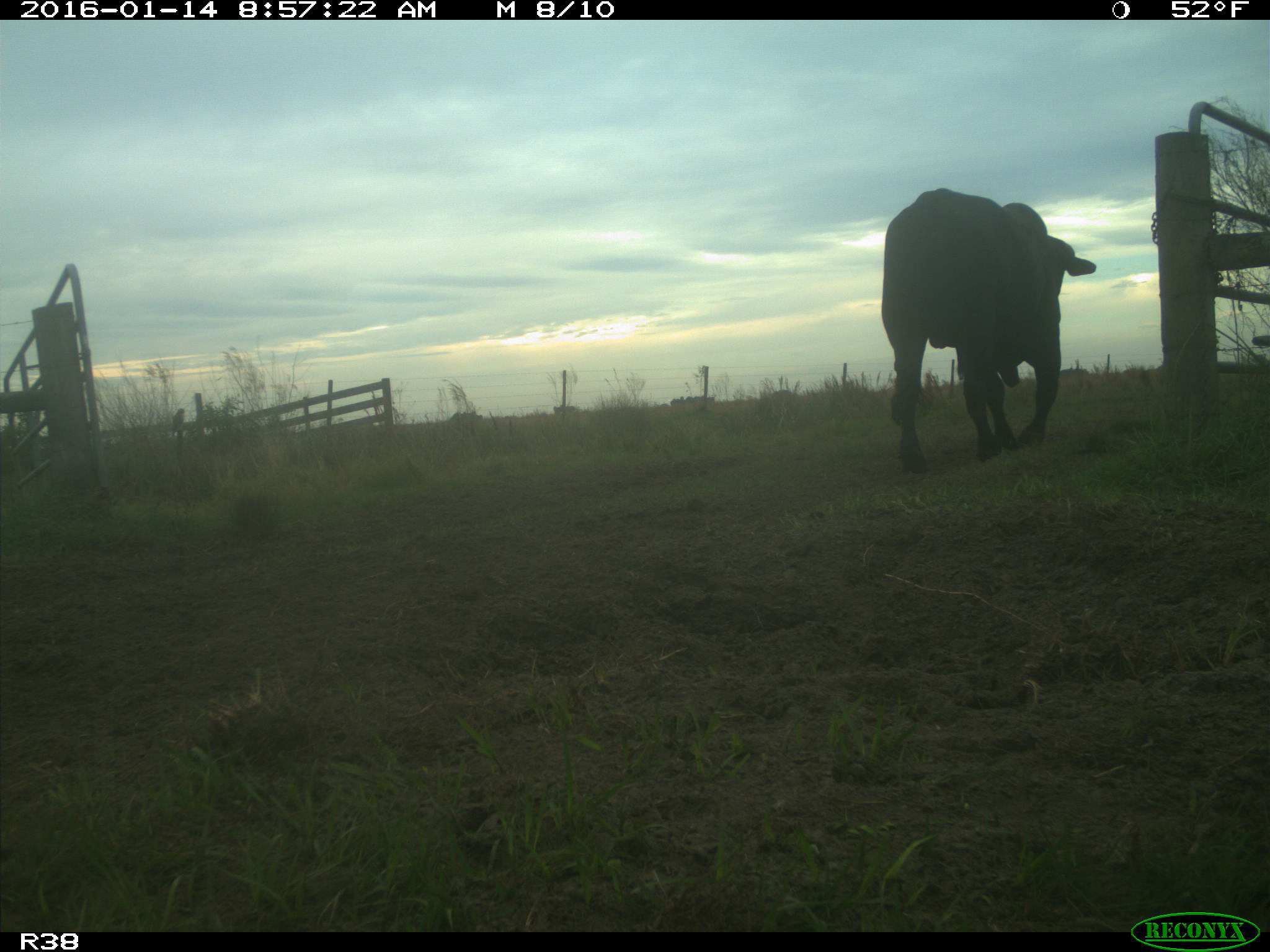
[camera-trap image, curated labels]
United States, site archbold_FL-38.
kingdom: Animalia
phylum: Chordata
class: Mammalia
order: Artiodactyla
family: Bovidae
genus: Bos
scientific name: Bos taurus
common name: domestic cow